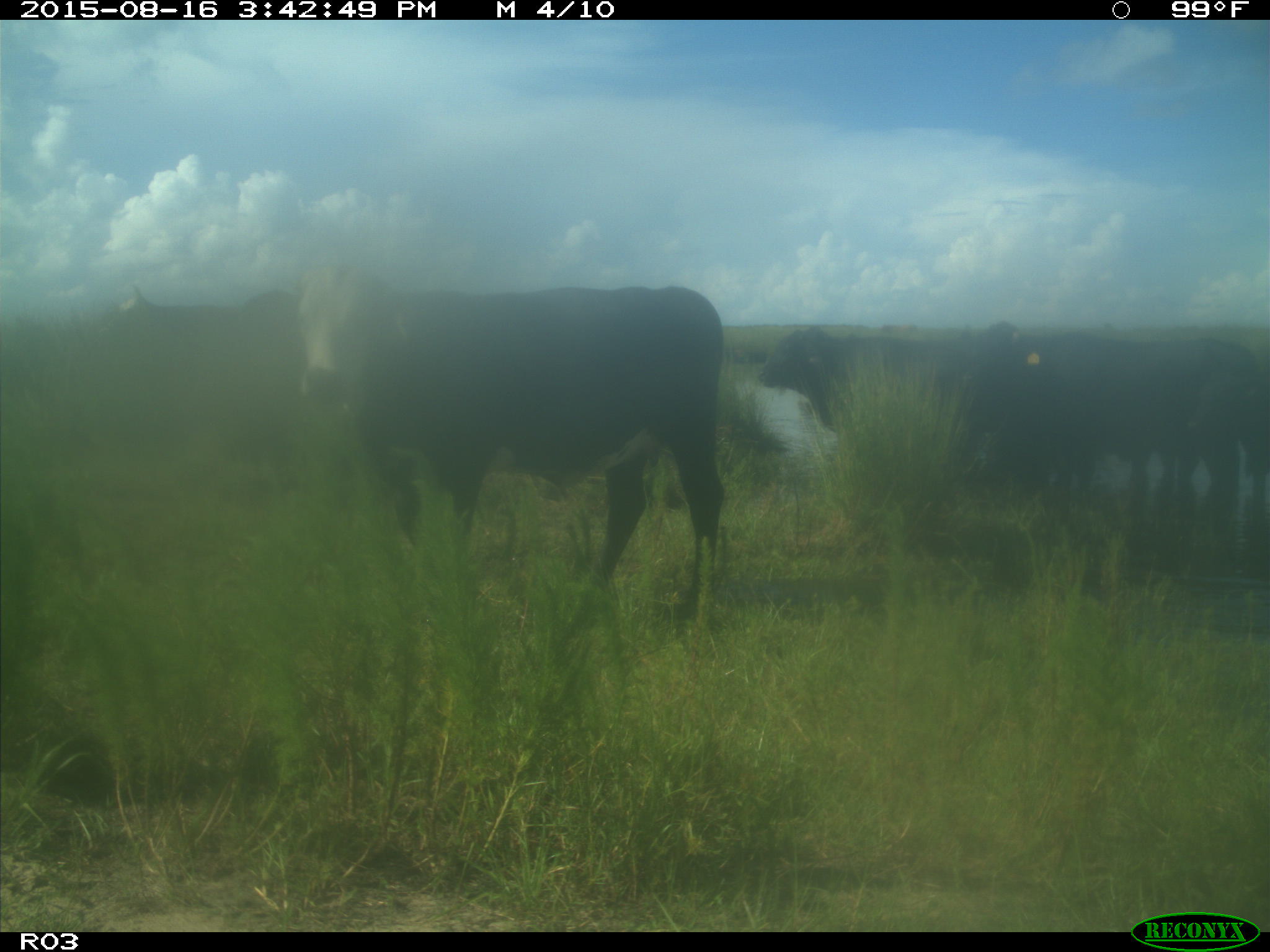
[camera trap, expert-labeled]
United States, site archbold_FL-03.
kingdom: Animalia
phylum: Chordata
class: Mammalia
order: Artiodactyla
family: Bovidae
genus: Bos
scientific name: Bos taurus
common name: domestic cow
Bos taurus (domestic cow).